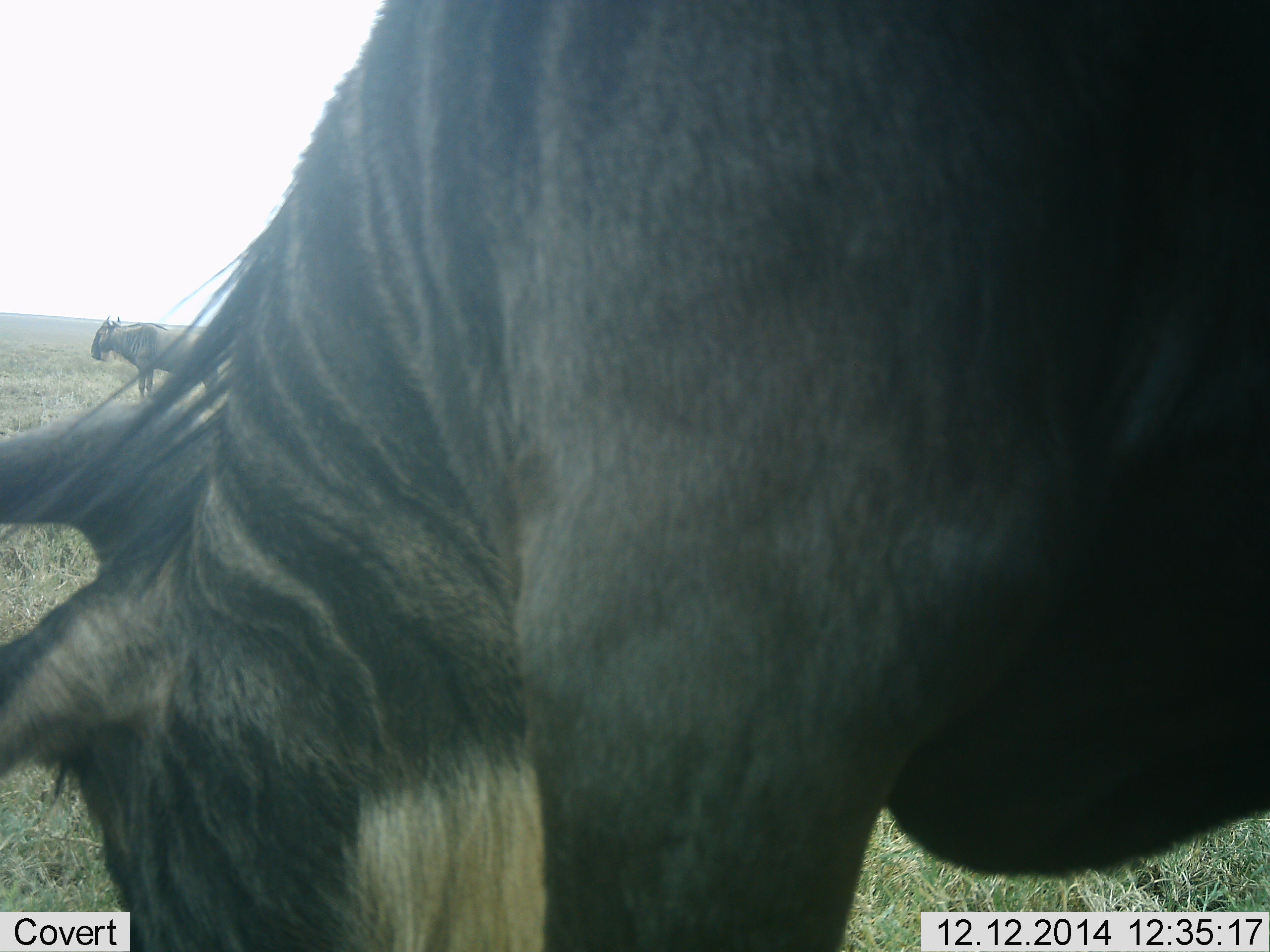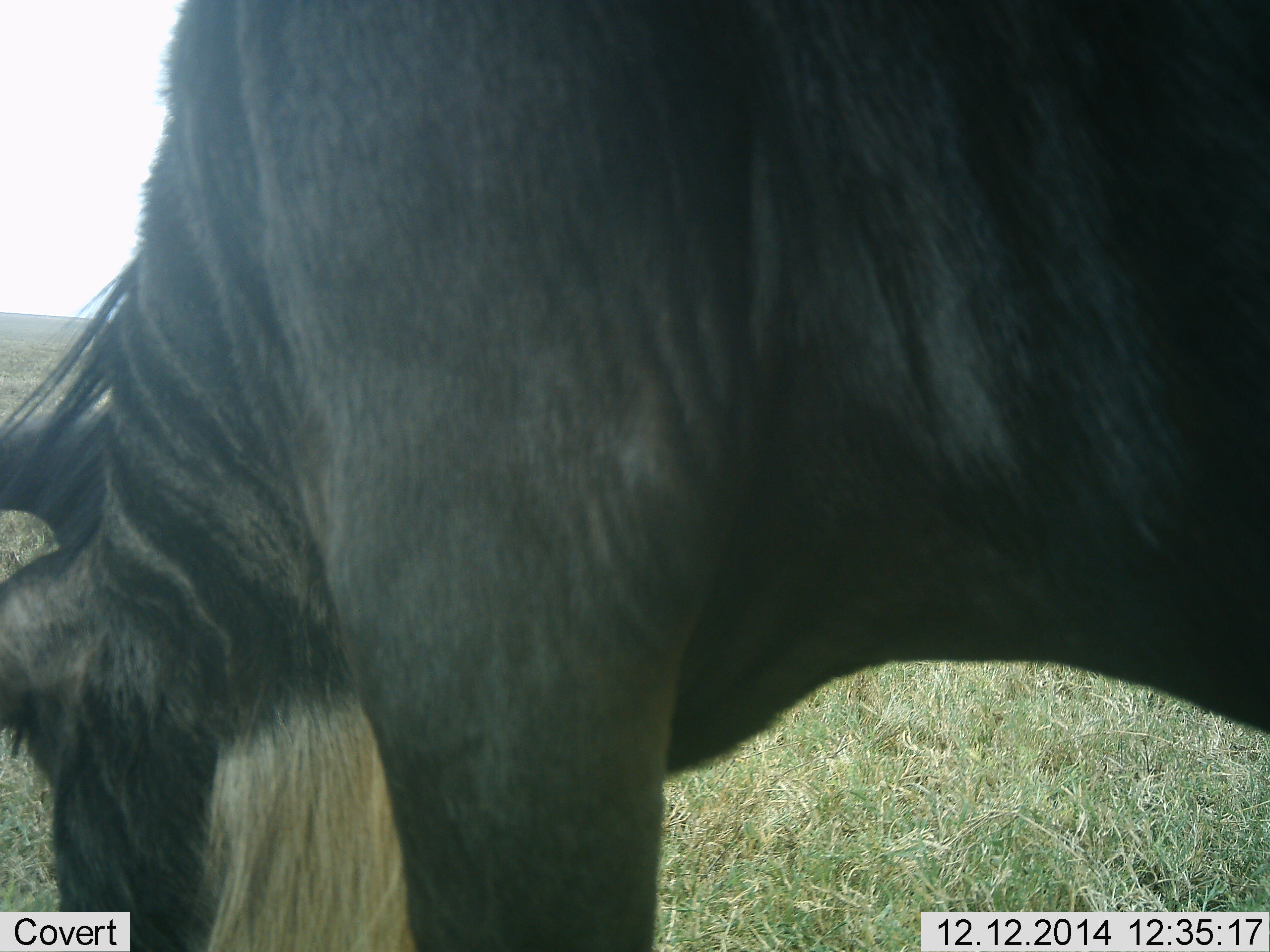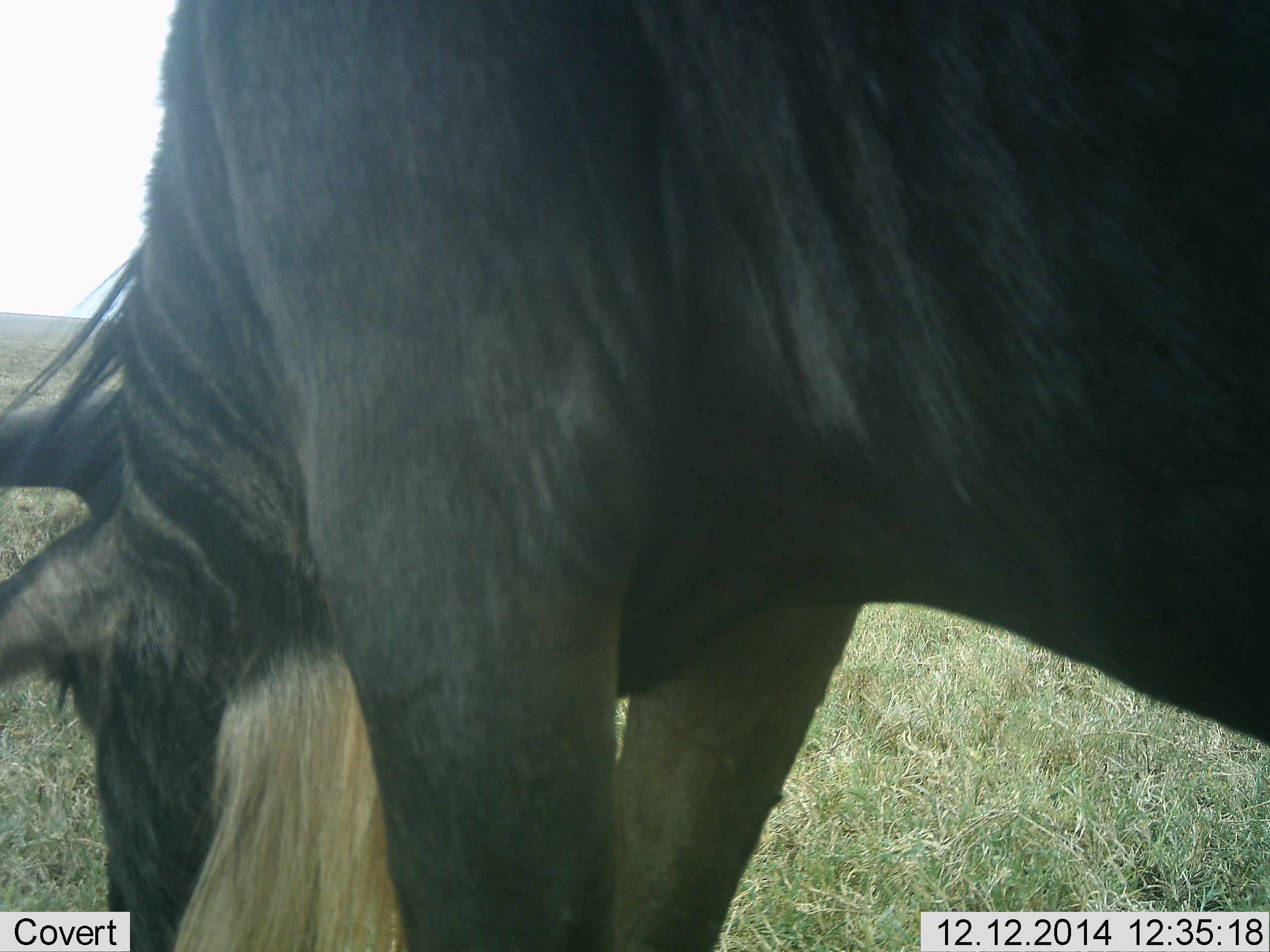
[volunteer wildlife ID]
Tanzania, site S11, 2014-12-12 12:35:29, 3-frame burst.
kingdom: Animalia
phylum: Chordata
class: Mammalia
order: Artiodactyla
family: Bovidae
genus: Connochaetes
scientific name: Connochaetes taurinus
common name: blue wildebeest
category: wildebeest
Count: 2.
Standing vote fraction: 60%.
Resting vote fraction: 0%.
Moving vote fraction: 0%.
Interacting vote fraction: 0%.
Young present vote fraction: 0%.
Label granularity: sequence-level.